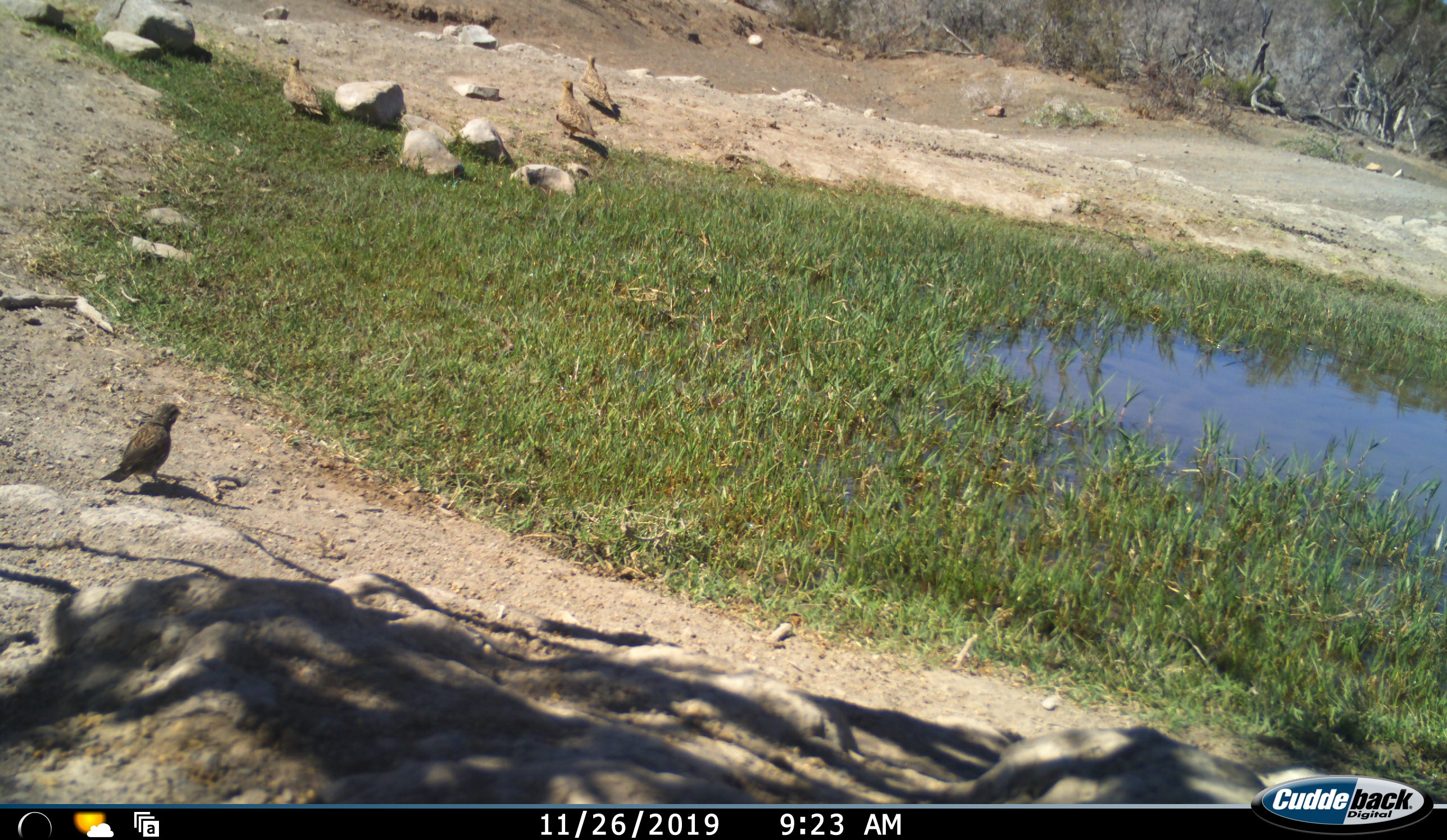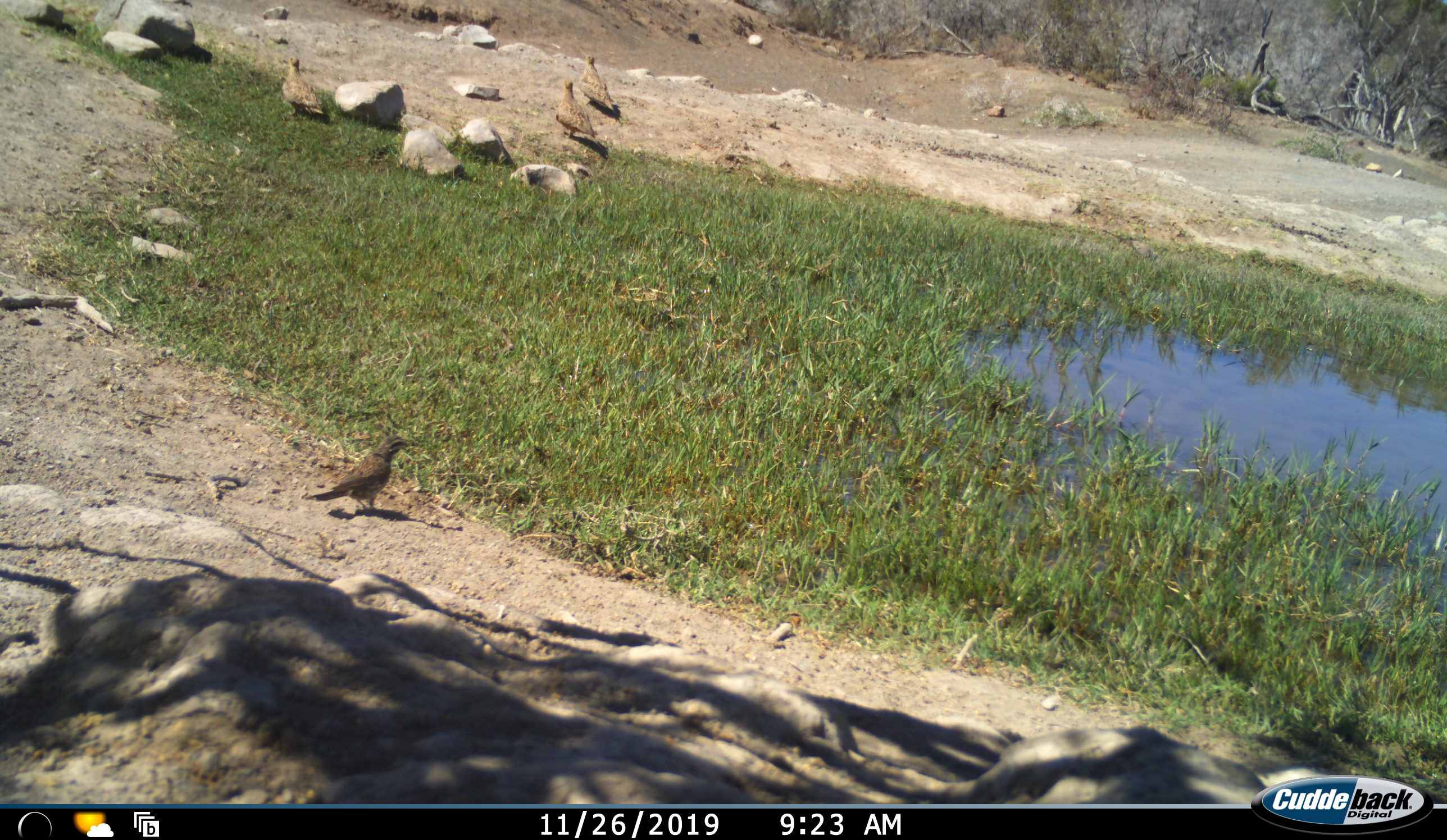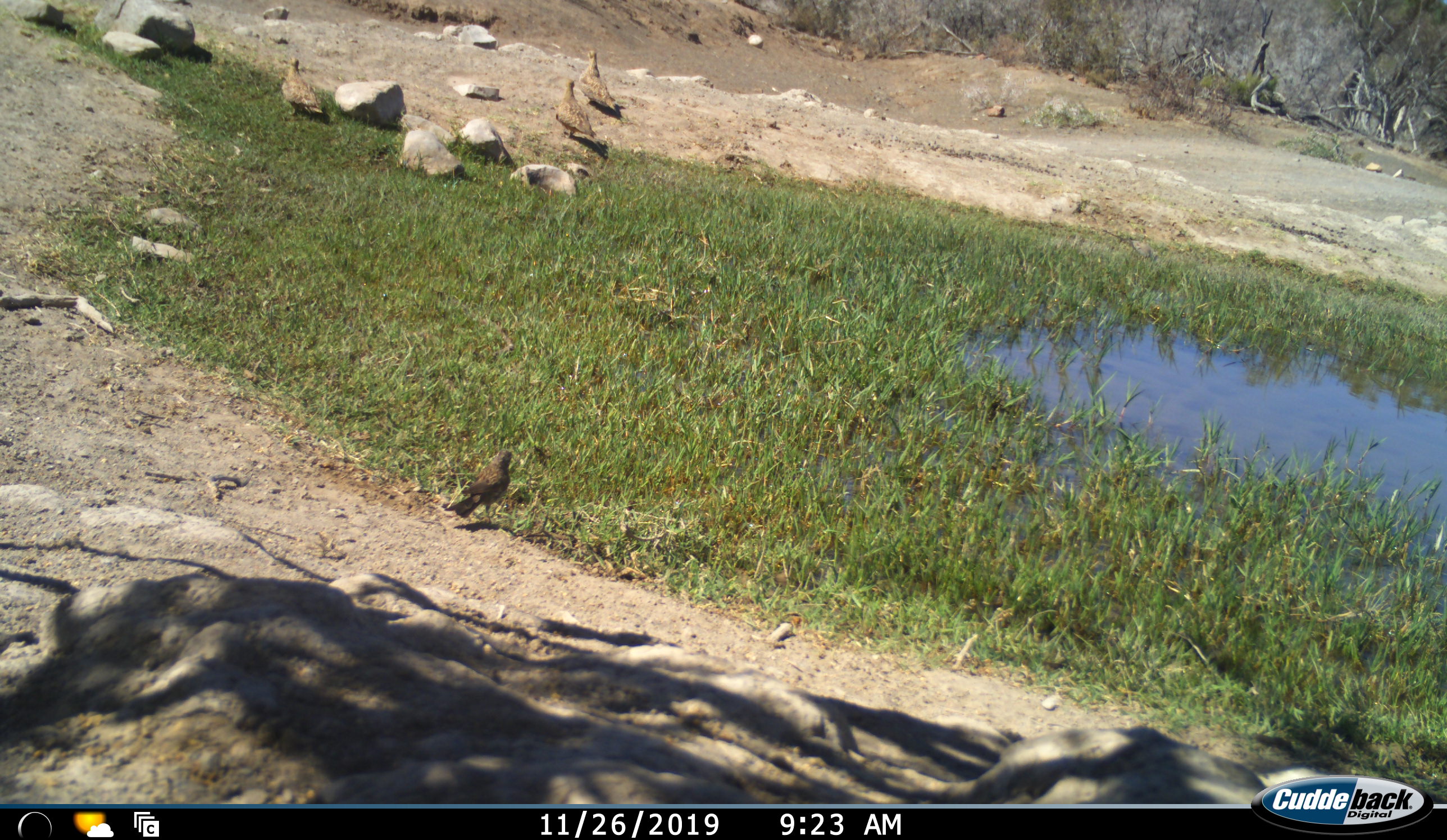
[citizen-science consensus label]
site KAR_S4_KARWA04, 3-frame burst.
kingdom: Animalia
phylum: Chordata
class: Aves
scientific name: Aves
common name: bird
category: birdother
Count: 4.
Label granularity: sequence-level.